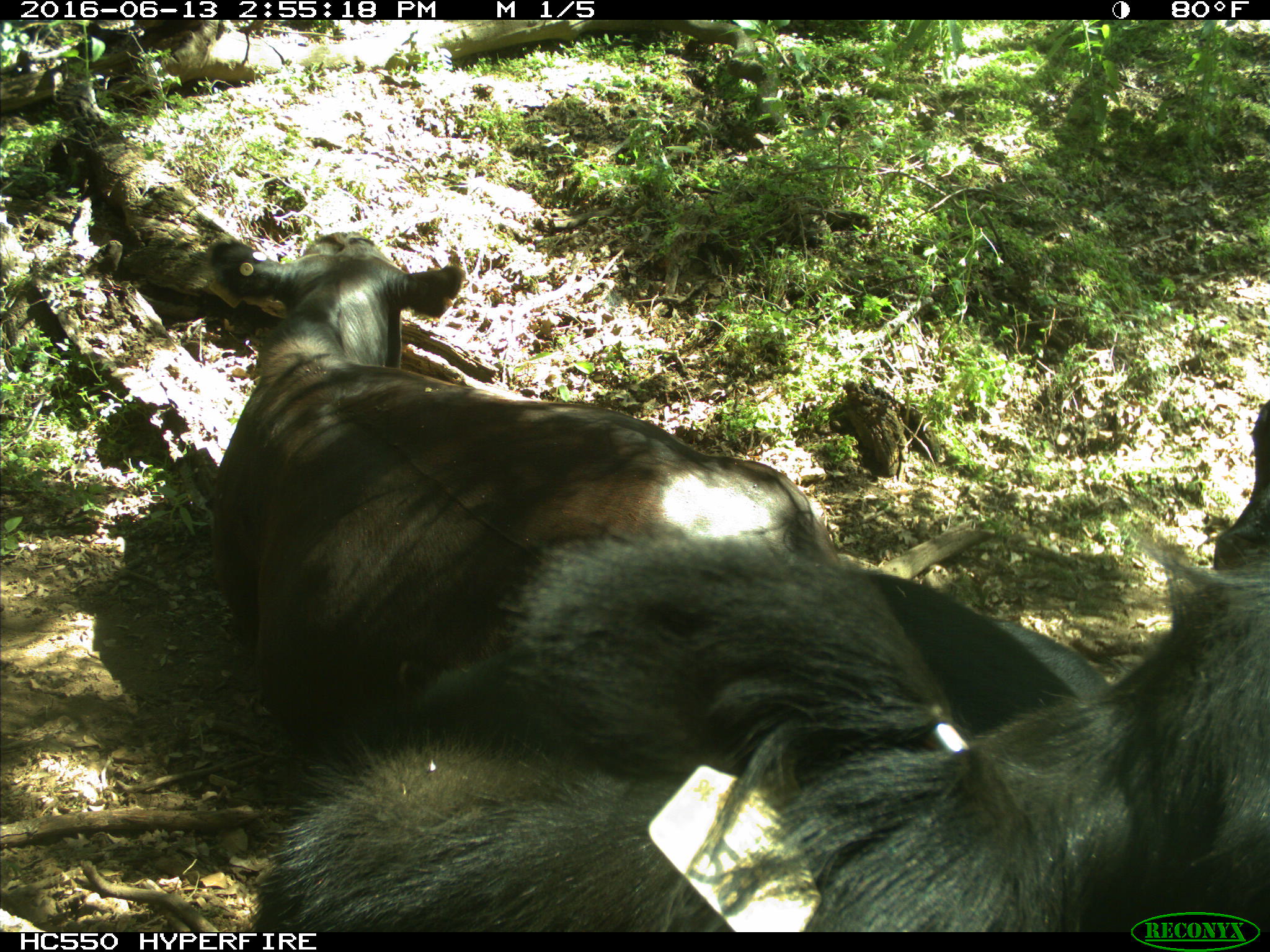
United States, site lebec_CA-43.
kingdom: Animalia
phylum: Chordata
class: Mammalia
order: Artiodactyla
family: Bovidae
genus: Bos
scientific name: Bos taurus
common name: domestic cow